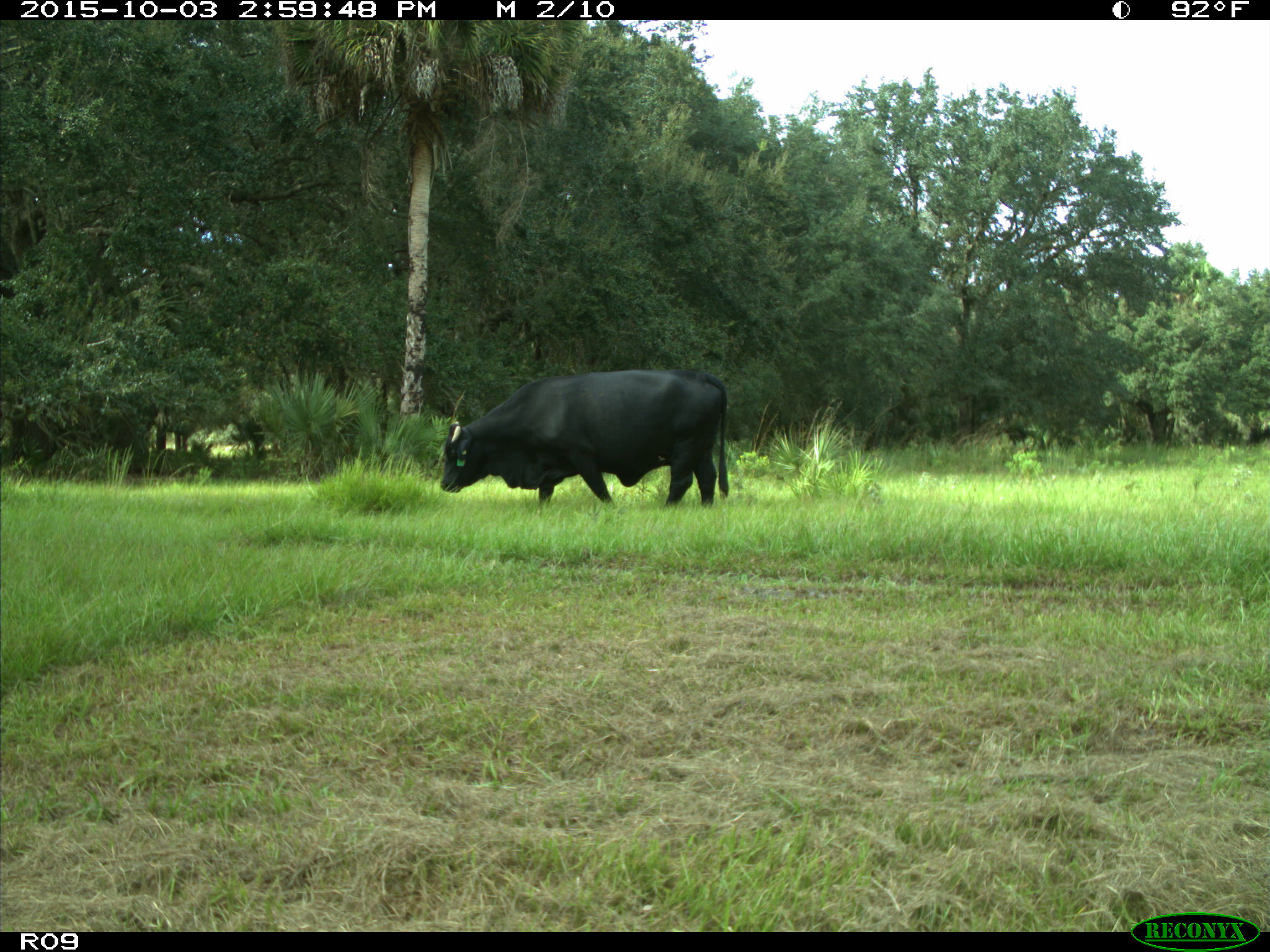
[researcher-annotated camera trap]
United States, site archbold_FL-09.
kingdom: Animalia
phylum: Chordata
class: Mammalia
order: Artiodactyla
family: Bovidae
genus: Bos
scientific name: Bos taurus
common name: domestic cow